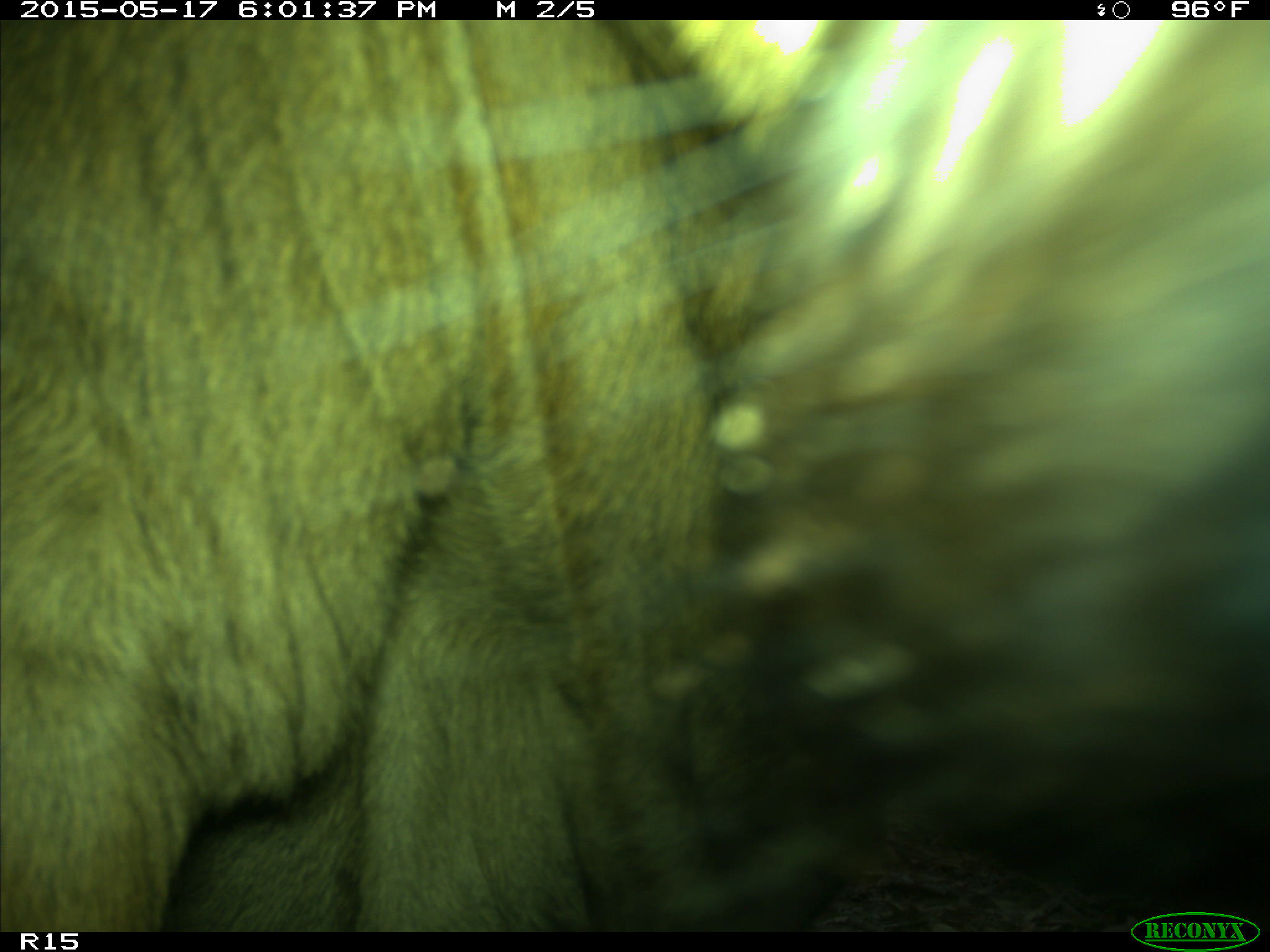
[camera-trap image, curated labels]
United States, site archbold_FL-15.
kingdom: Animalia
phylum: Chordata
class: Mammalia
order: Artiodactyla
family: Bovidae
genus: Bos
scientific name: Bos taurus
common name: domestic cow